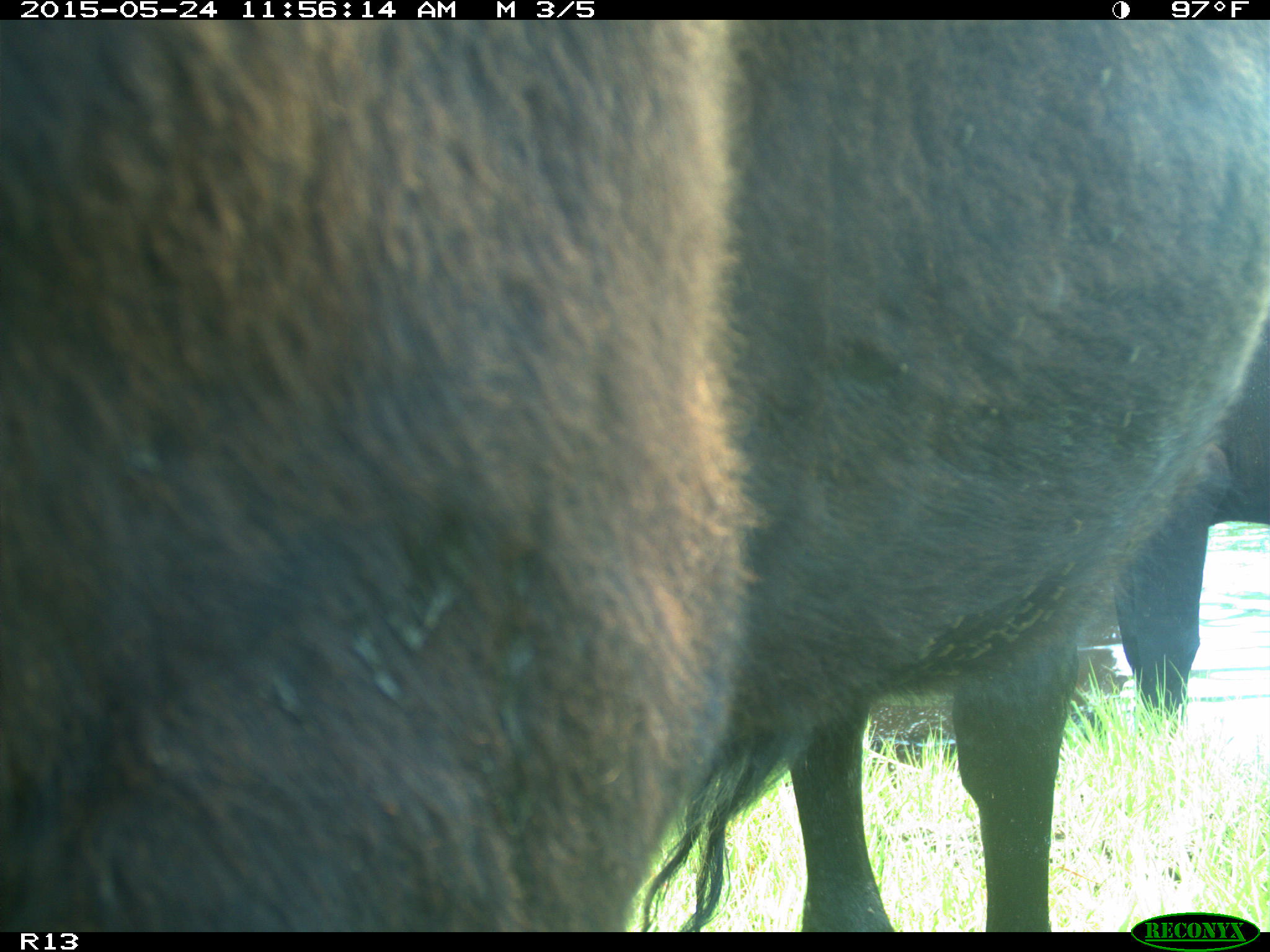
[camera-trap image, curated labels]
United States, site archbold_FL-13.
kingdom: Animalia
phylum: Chordata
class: Mammalia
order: Artiodactyla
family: Bovidae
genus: Bos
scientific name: Bos taurus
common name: domestic cow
Bos taurus (domestic cow).